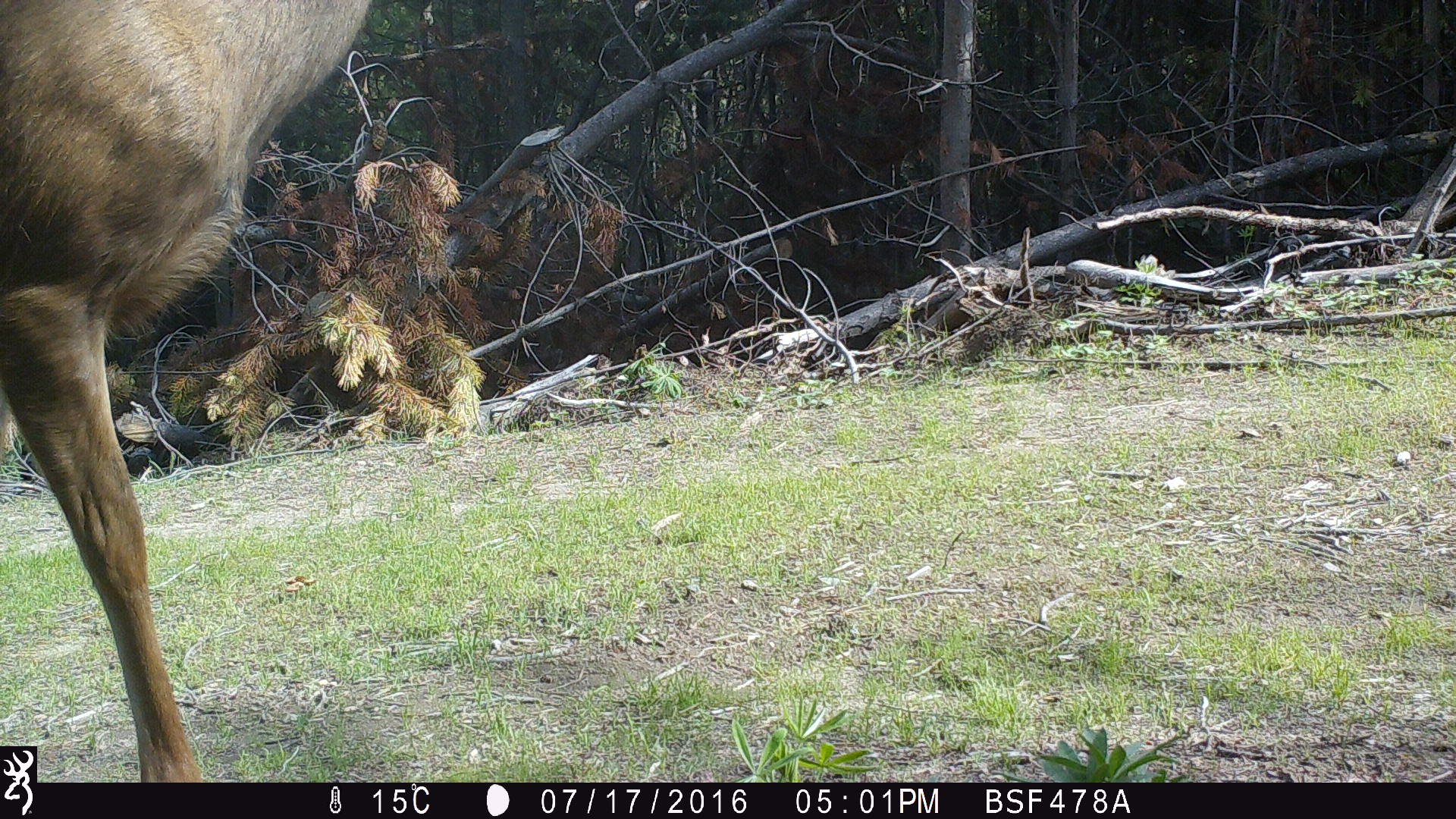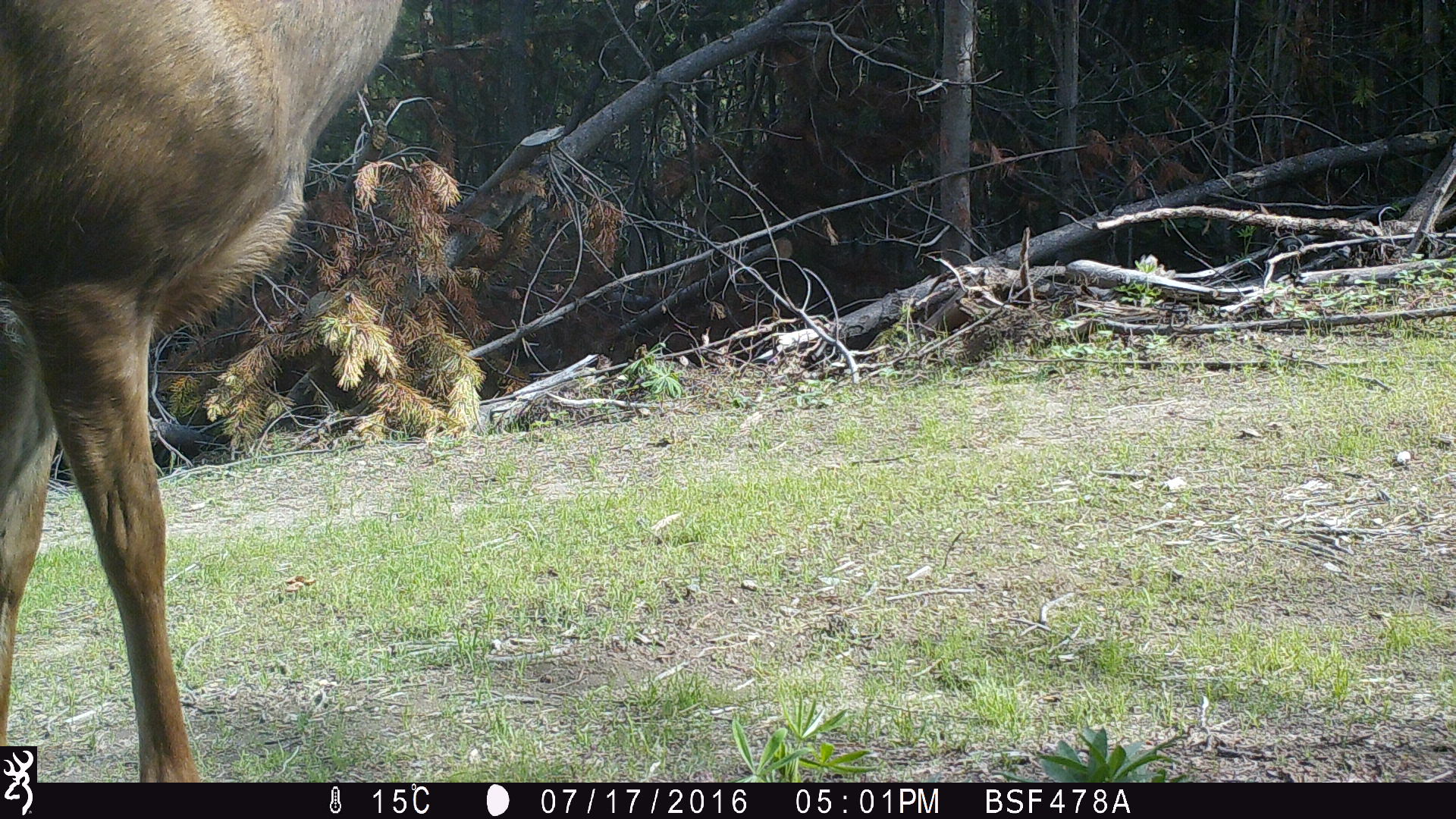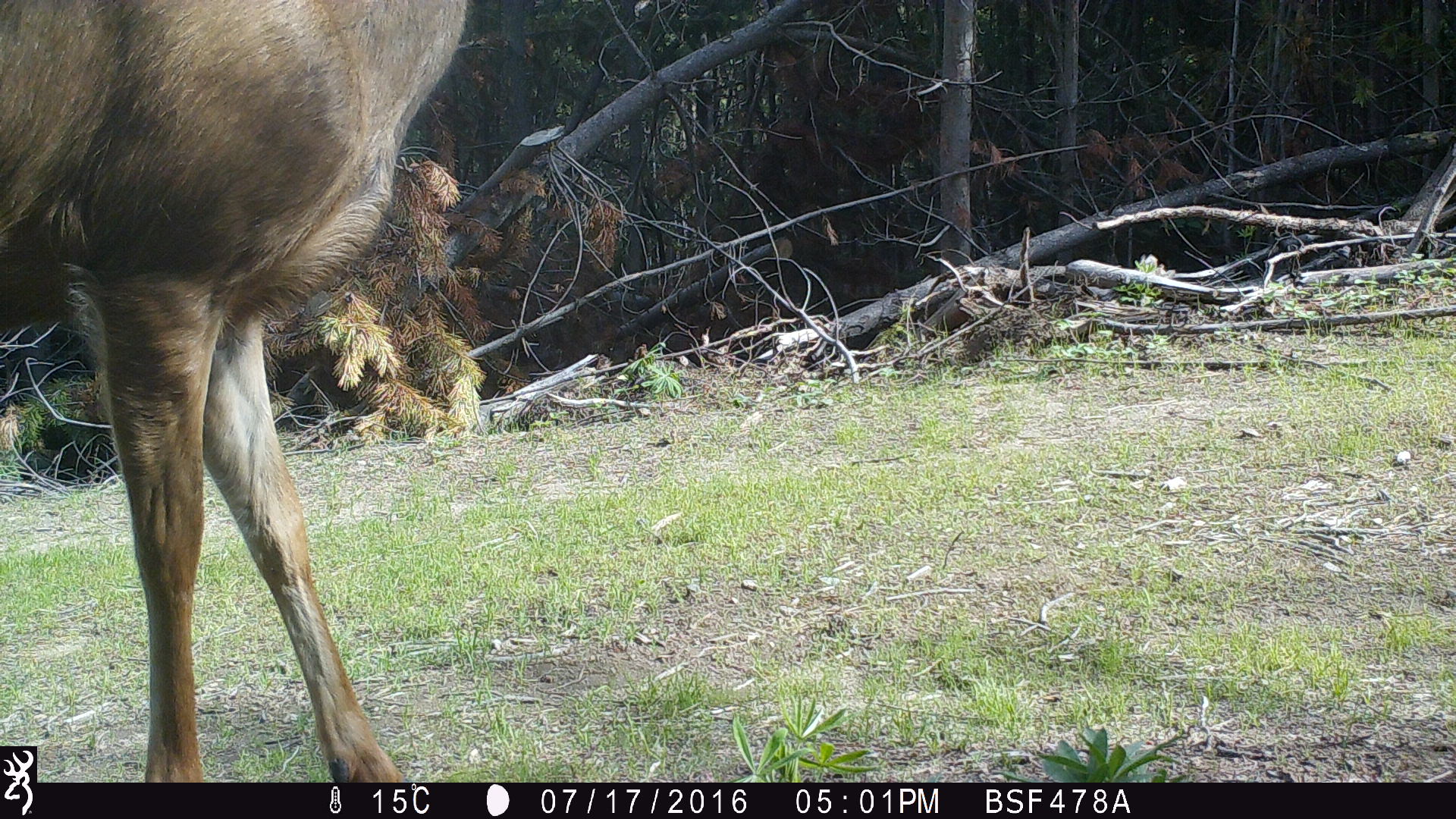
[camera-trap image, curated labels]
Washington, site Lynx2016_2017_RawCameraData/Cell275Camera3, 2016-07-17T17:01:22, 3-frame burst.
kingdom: Animalia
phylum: Chordata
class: Mammalia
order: Artiodactyla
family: Cervidae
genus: Odocoileus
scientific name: Odocoileus hemionus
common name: mule deer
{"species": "Odocoileus hemionus (mule deer)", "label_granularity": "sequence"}